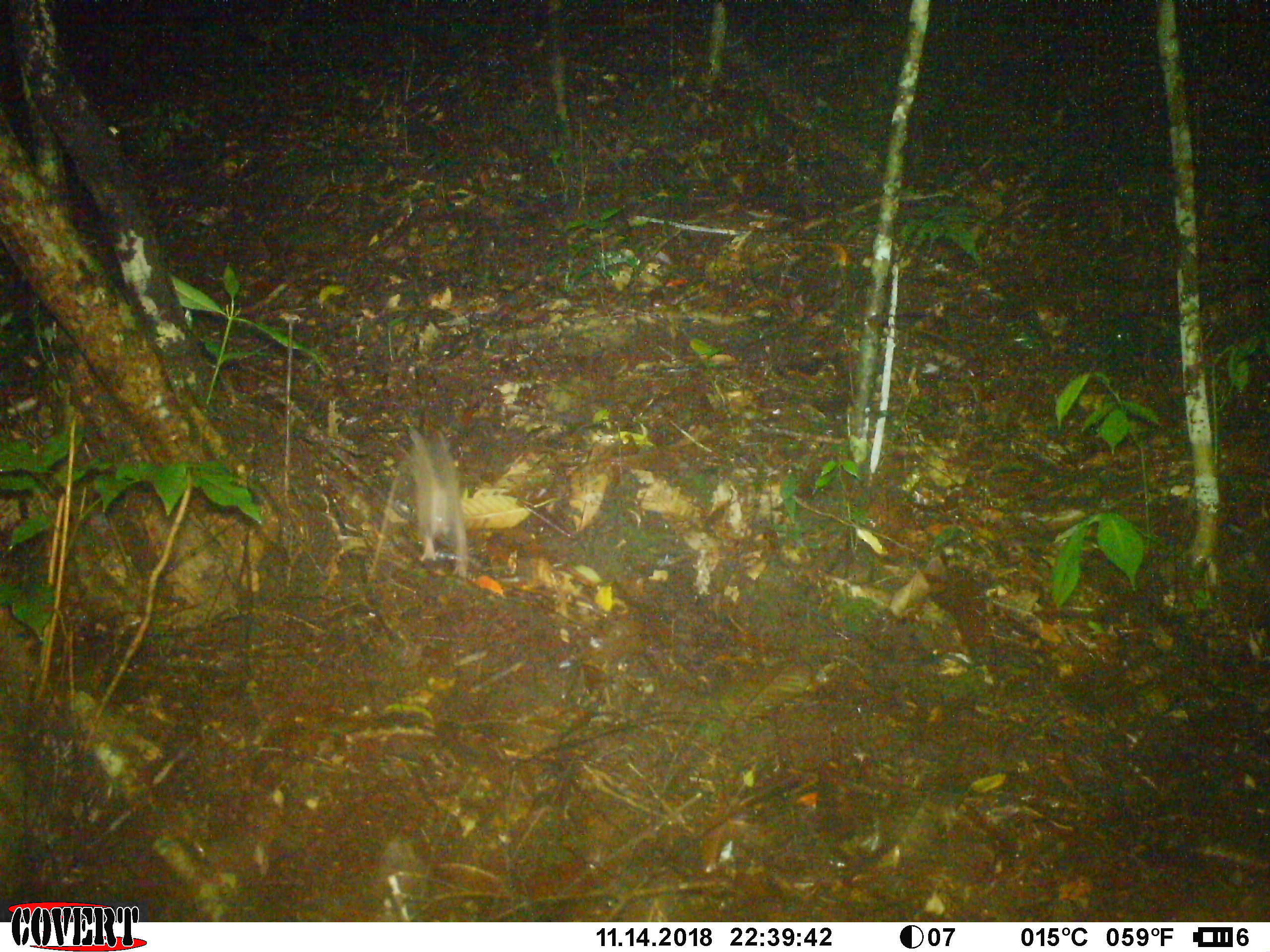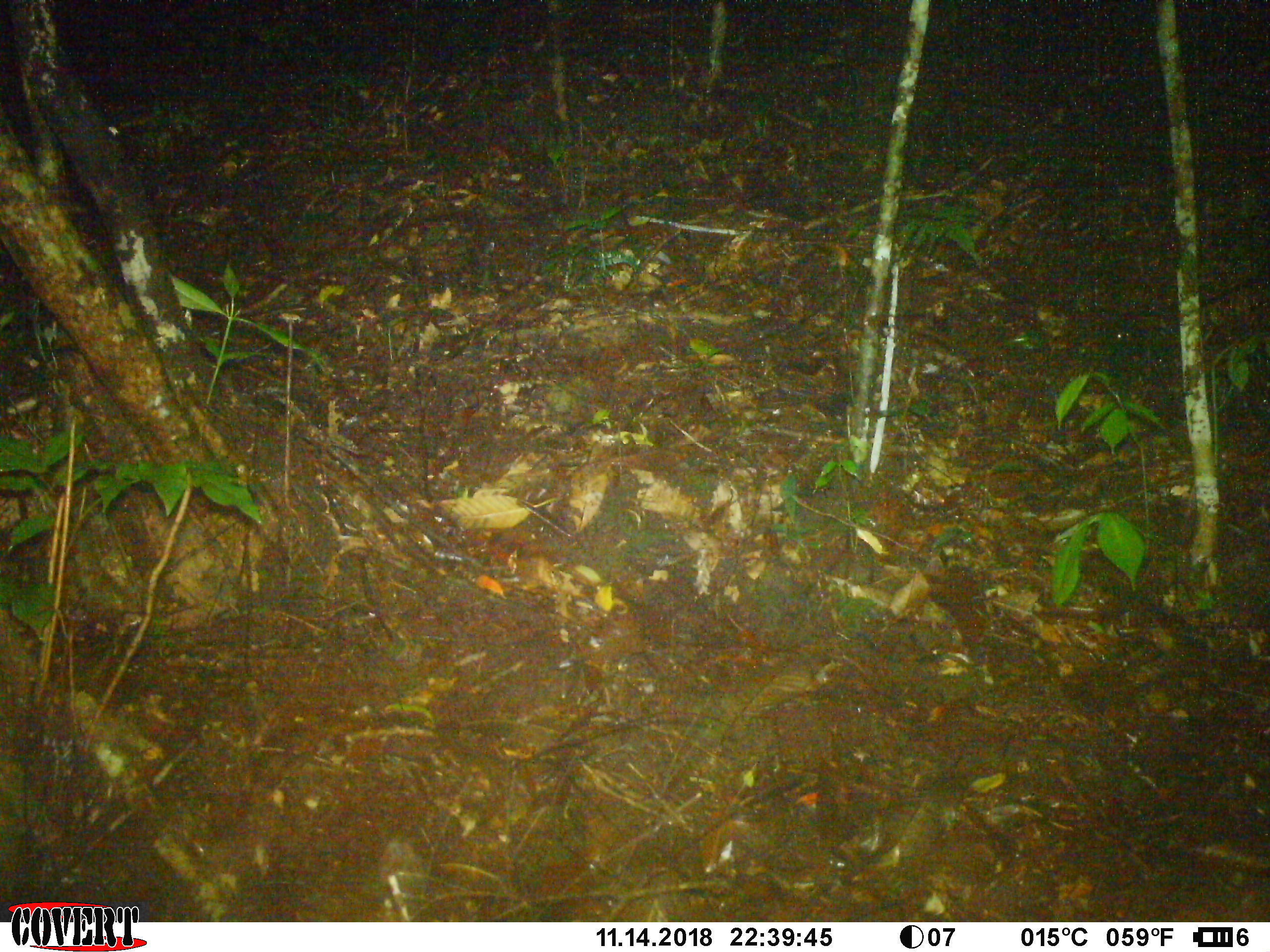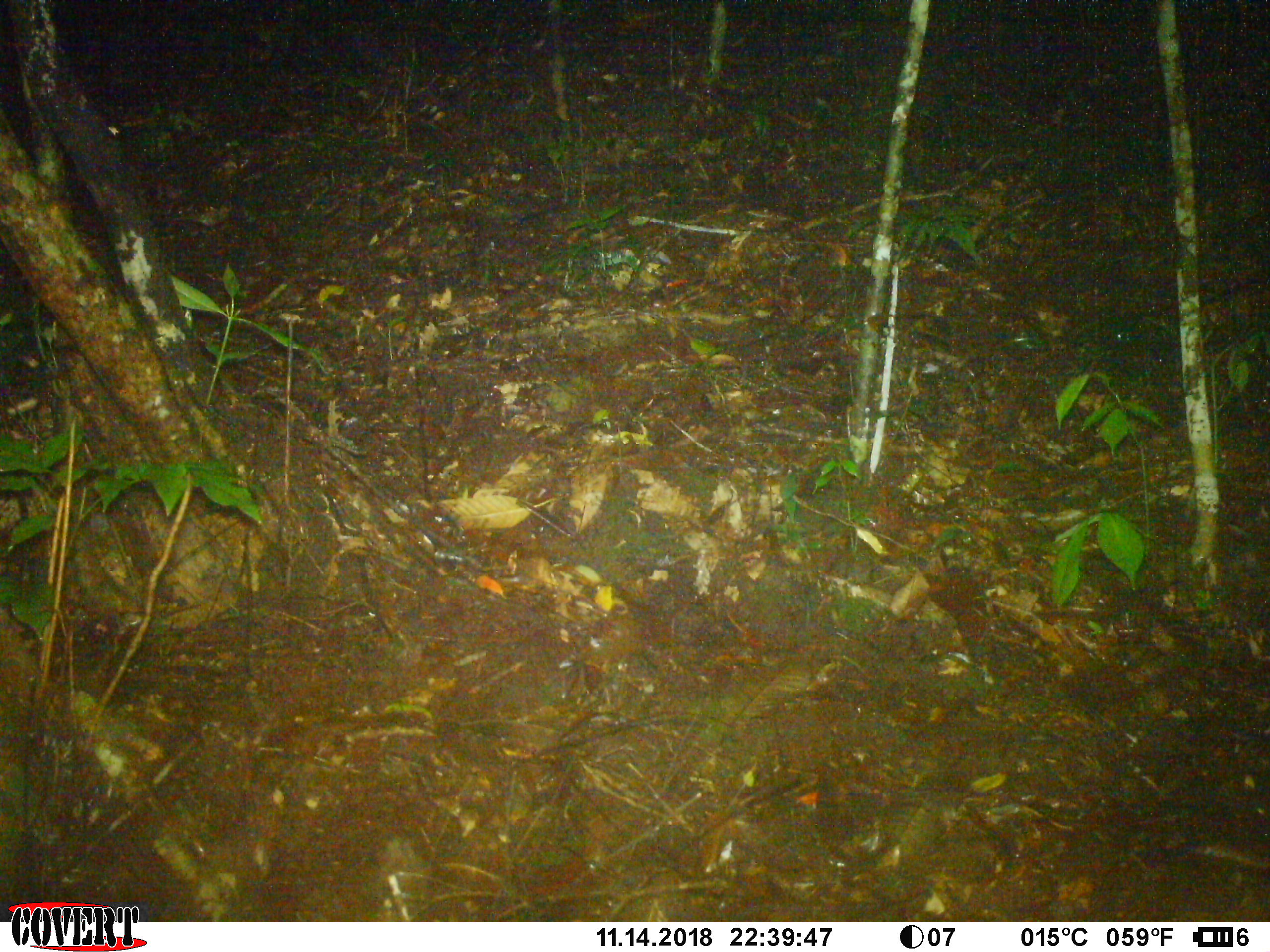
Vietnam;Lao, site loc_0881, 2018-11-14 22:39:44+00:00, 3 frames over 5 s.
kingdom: Animalia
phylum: Chordata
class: Mammalia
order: Rodentia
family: Muridae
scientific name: Muridae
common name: old-world mice and rats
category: unidentified murid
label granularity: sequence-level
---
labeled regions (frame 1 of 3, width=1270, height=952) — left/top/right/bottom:
unidentified murid: 408/426/469/578